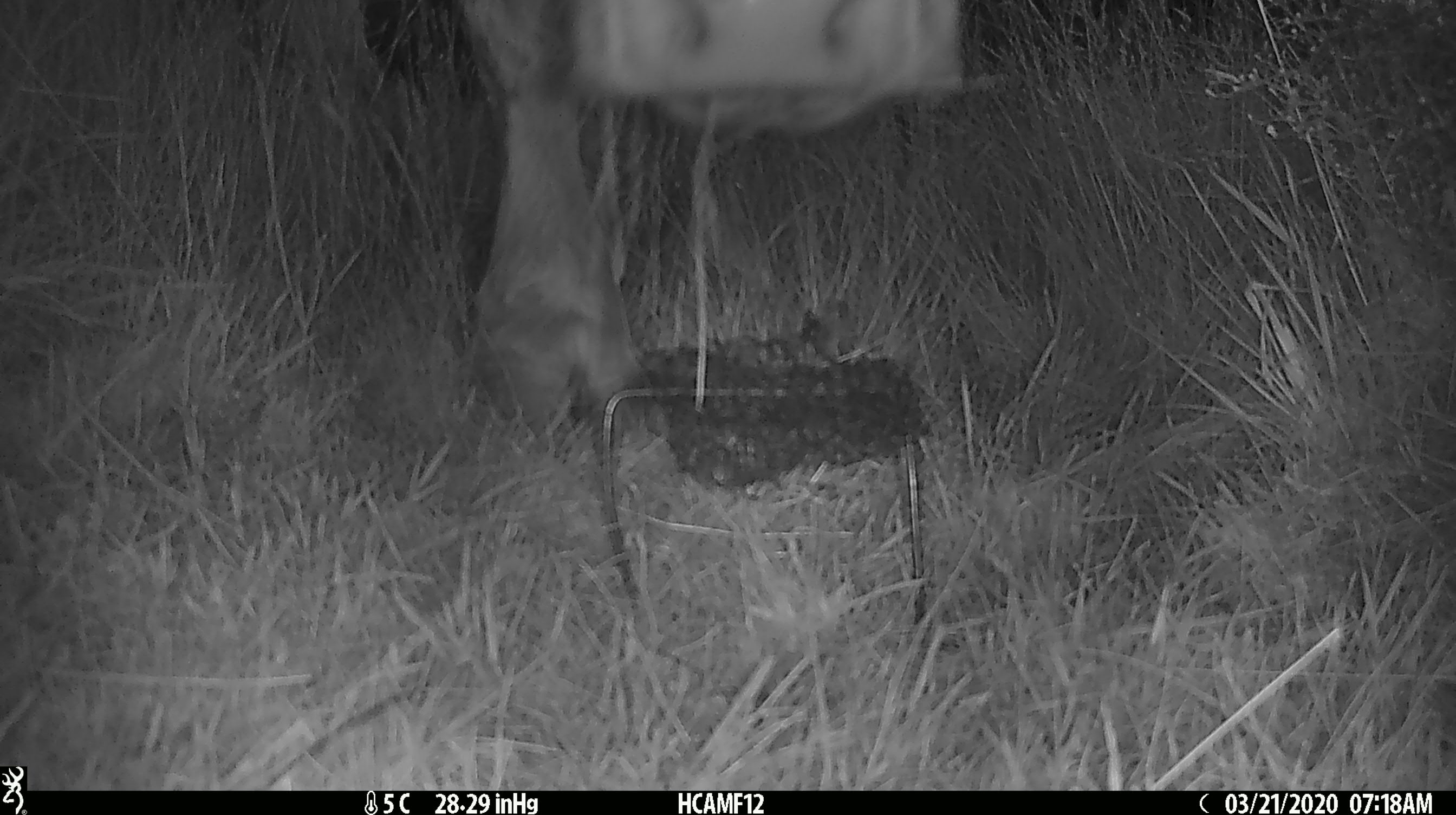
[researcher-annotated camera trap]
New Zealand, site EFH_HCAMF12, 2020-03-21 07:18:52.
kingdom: Animalia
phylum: Chordata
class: Mammalia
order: Artiodactyla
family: Bovidae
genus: Bos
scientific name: Bos taurus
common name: domestic cow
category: cow